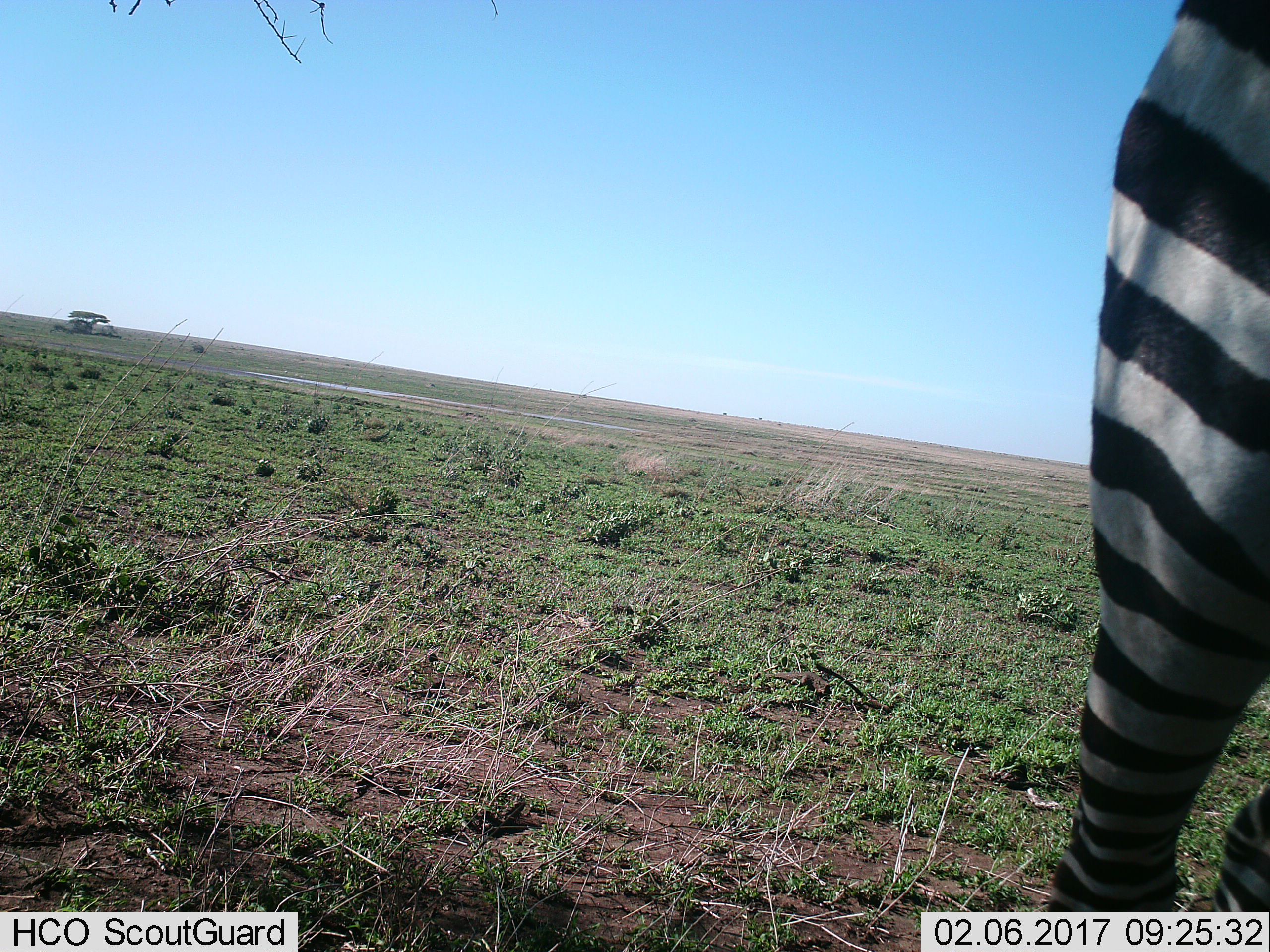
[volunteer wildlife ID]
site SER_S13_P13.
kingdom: Animalia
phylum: Chordata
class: Mammalia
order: Perissodactyla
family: Equidae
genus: Equus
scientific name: Equus quagga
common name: plains zebra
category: zebraplains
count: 1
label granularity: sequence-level